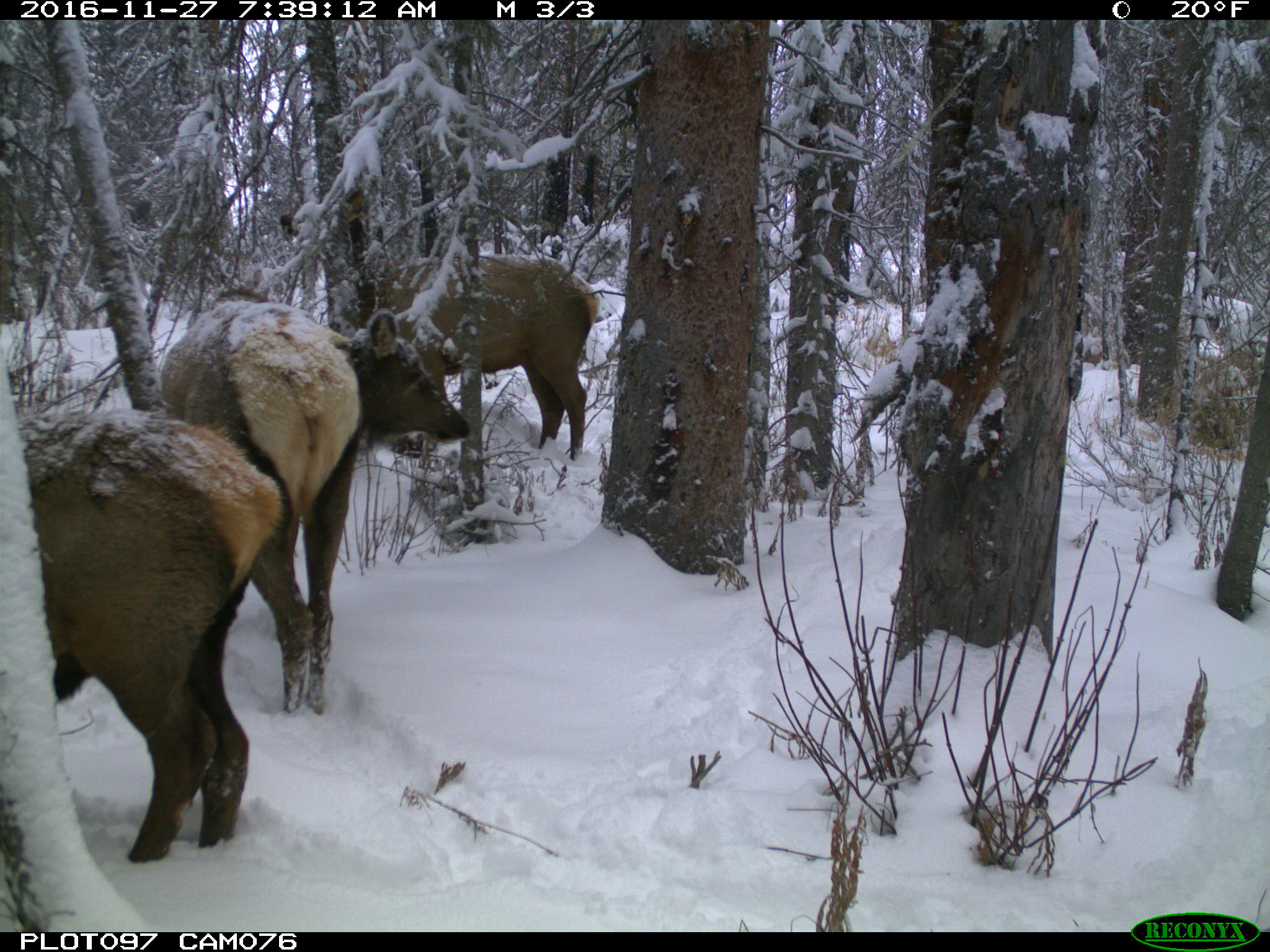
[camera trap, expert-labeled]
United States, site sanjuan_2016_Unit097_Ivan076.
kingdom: Animalia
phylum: Chordata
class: Mammalia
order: Artiodactyla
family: Cervidae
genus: Cervus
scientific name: Cervus elaphus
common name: red deer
Cervus elaphus (red deer).